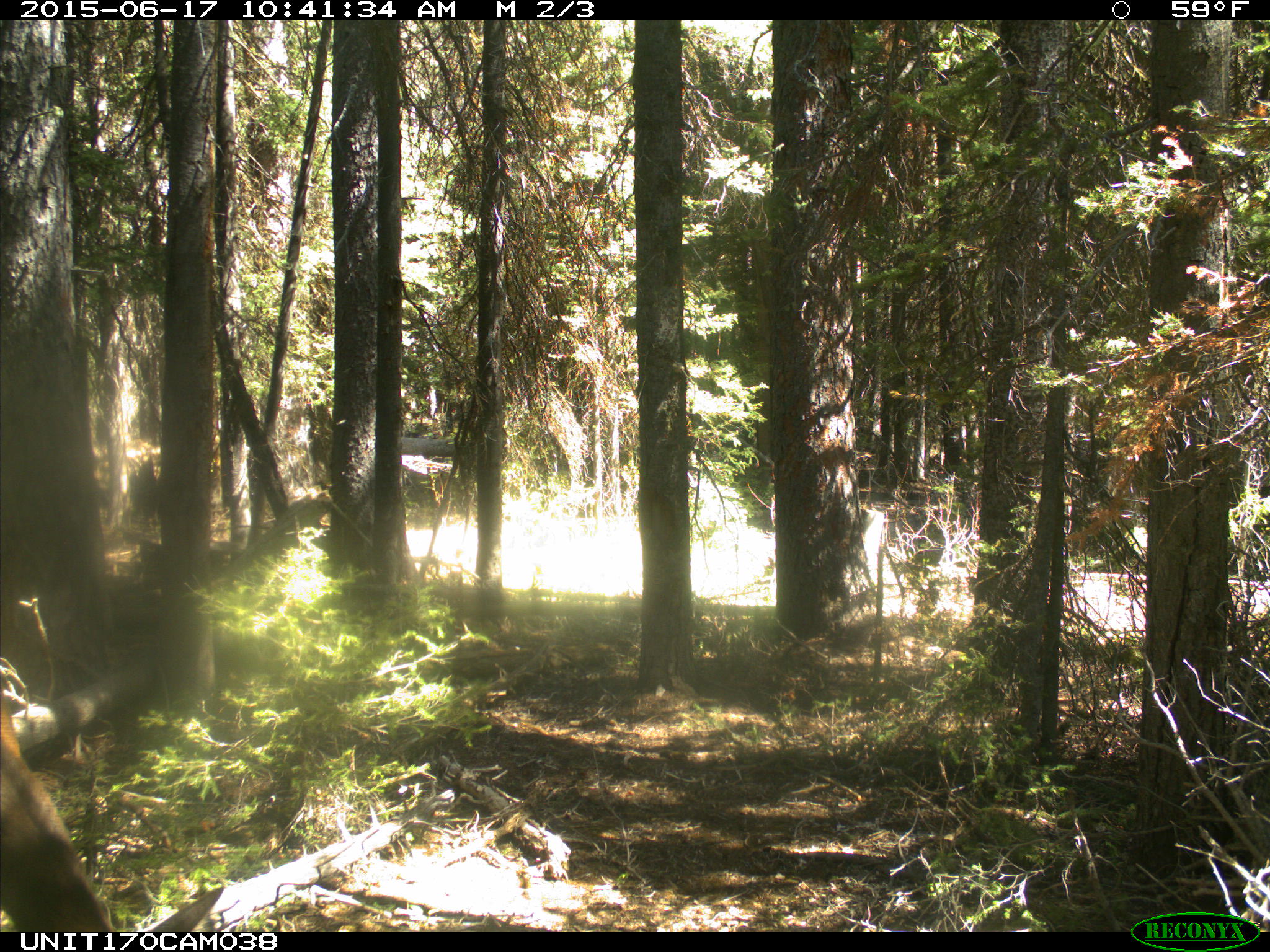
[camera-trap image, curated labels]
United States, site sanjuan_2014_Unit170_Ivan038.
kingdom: Animalia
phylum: Chordata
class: Mammalia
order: Artiodactyla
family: Cervidae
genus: Cervus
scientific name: Cervus elaphus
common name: red deer